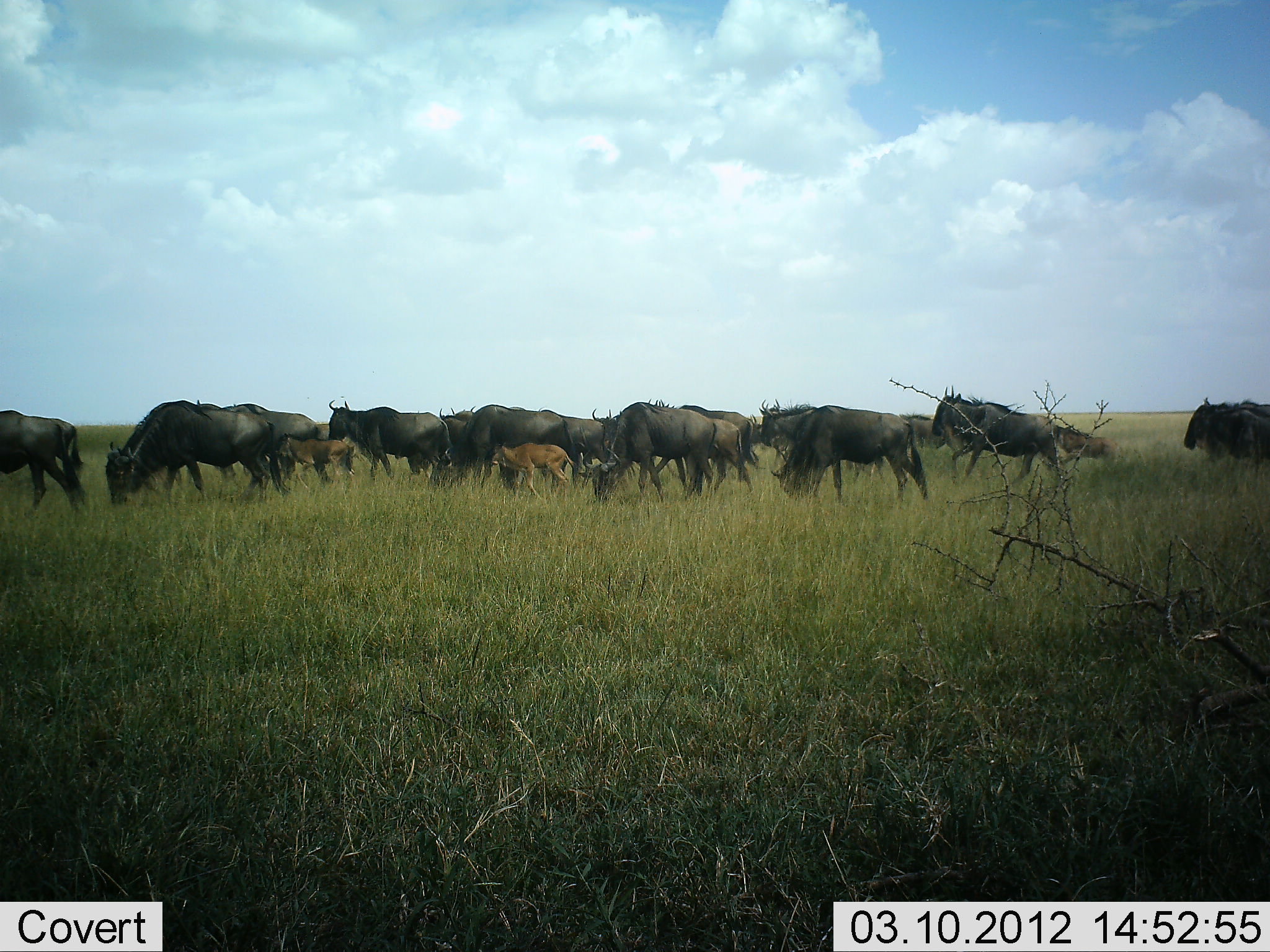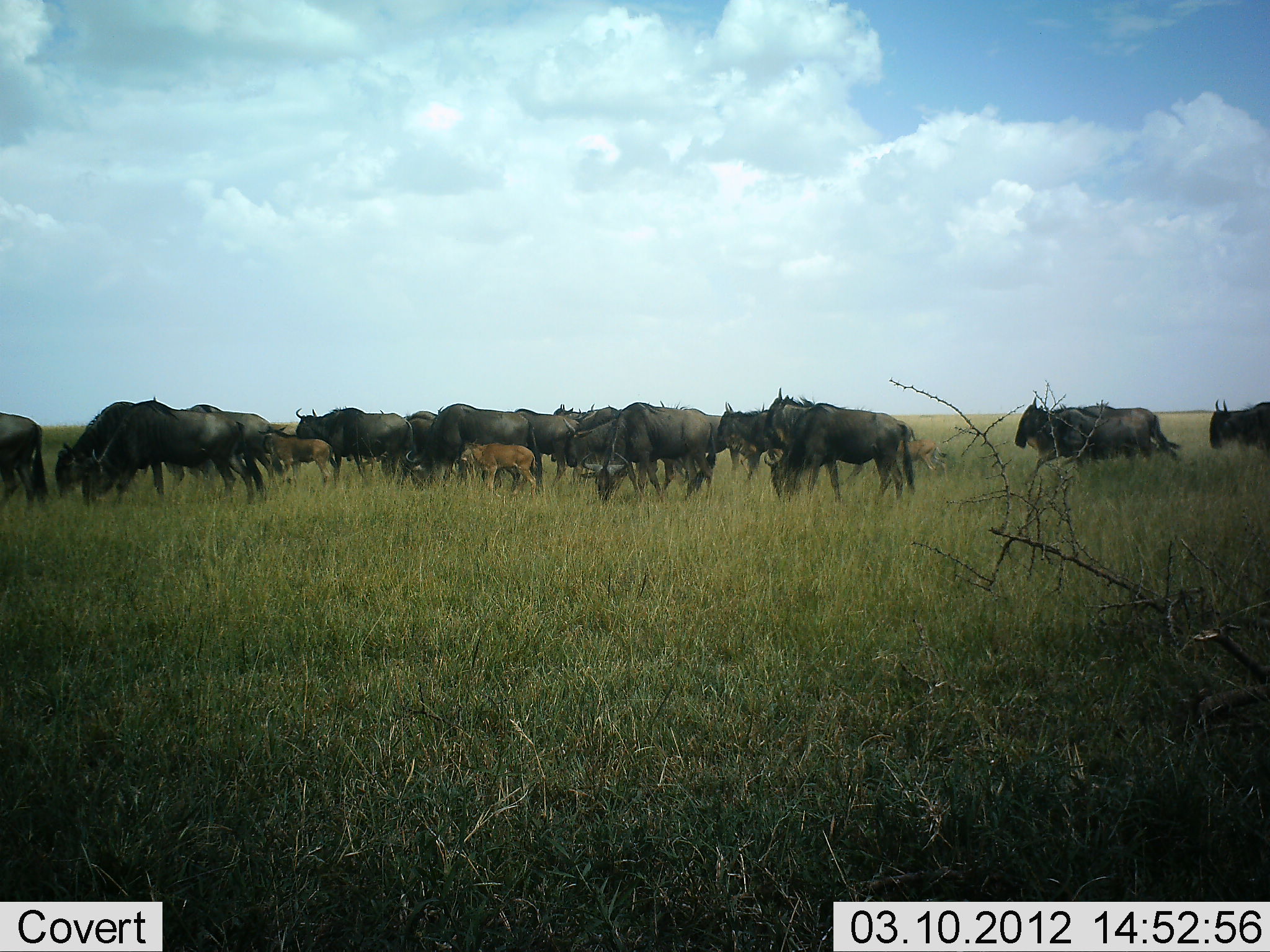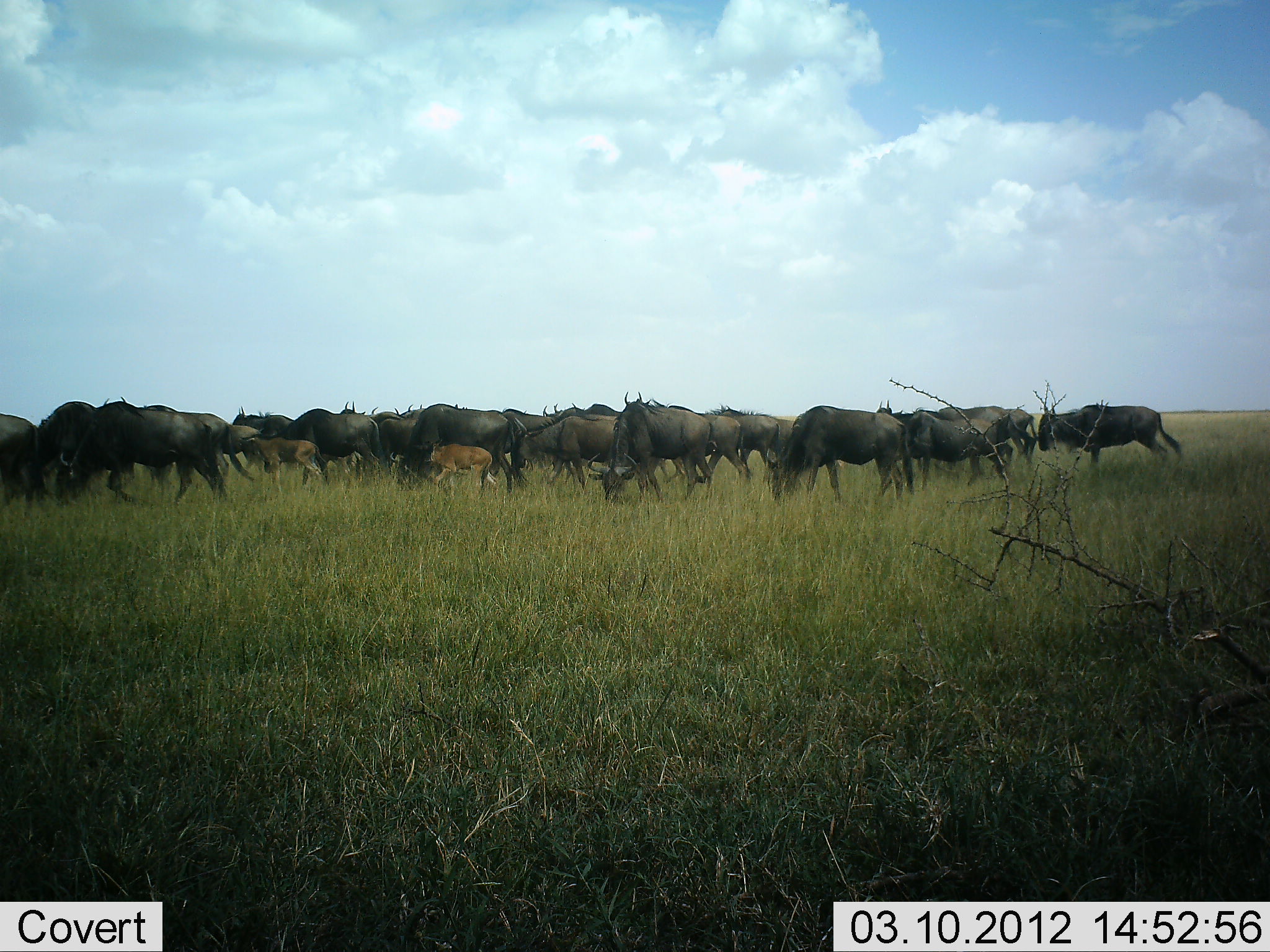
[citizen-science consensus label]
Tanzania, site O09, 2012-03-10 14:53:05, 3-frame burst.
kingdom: Animalia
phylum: Chordata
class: Mammalia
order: Artiodactyla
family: Bovidae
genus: Connochaetes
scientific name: Connochaetes taurinus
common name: blue wildebeest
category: wildebeest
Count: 11-50.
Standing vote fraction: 21%.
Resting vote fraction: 0%.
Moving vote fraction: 93%.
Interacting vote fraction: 0%.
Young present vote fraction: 93%.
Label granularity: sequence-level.